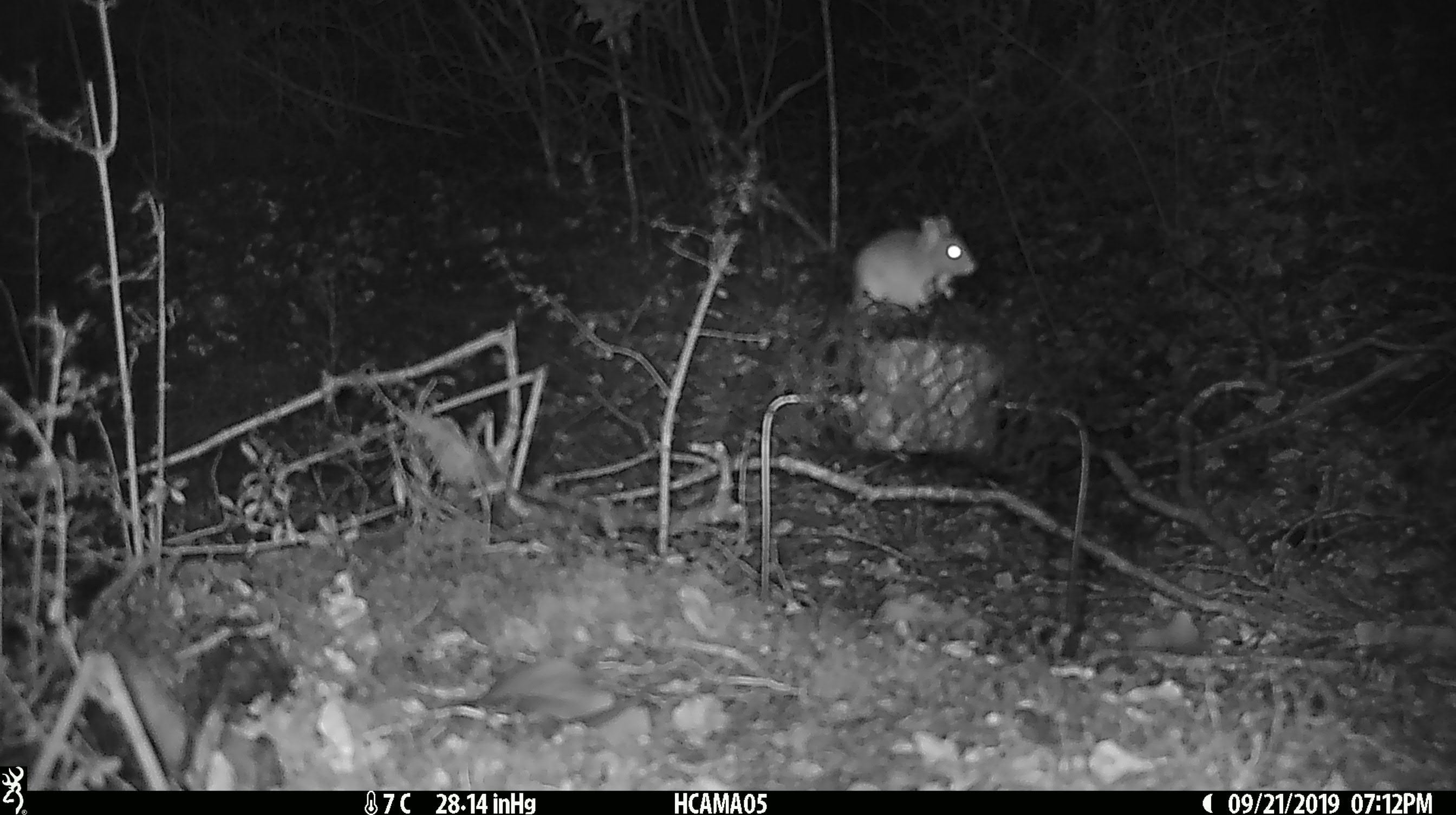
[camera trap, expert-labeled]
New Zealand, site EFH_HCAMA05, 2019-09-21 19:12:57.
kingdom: Animalia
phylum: Chordata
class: Mammalia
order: Rodentia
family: Muridae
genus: Mus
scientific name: Mus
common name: mouse